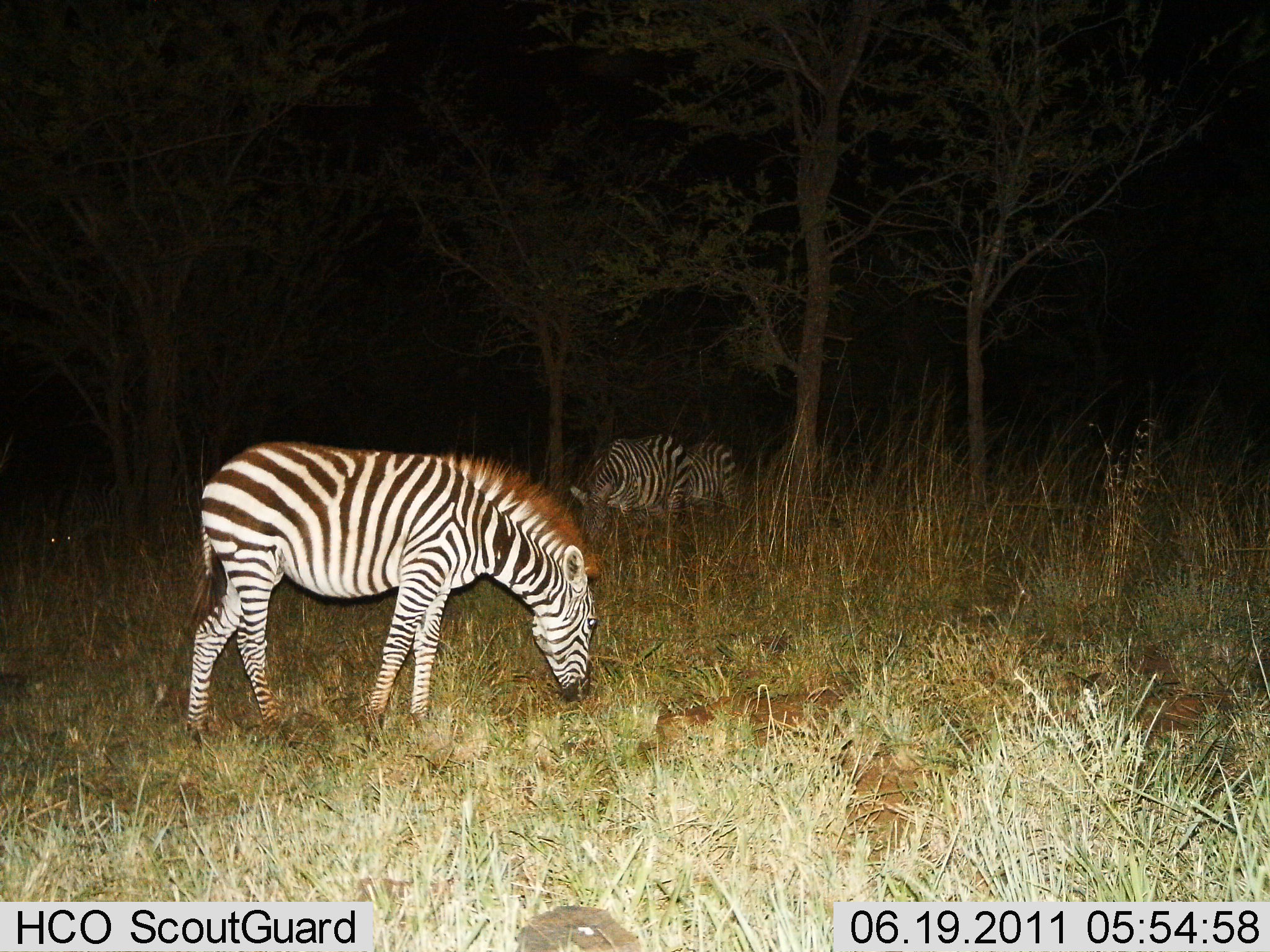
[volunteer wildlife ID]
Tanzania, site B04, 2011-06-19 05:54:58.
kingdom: Animalia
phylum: Chordata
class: Mammalia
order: Perissodactyla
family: Equidae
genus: Equus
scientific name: Equus quagga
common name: plains zebra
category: zebra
Zebra (plains zebra) (Equus quagga), count 3. Behavior (volunteer vote fractions): standing 36%, resting 9%, moving 0%, interacting 0%. Young present (vote fraction): 0%. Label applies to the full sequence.